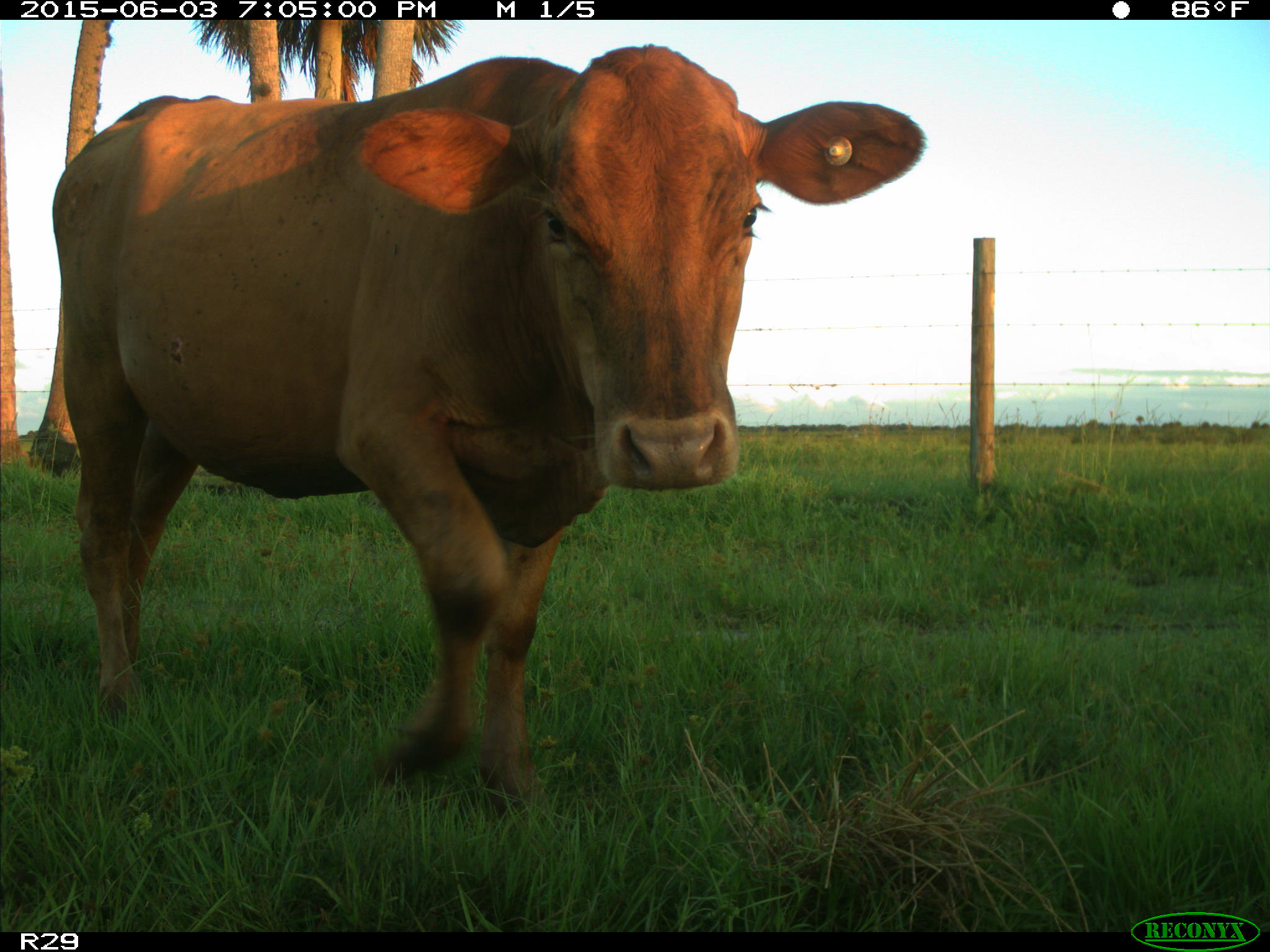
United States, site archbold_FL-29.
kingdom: Animalia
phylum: Chordata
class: Mammalia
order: Artiodactyla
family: Bovidae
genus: Bos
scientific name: Bos taurus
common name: domestic cow